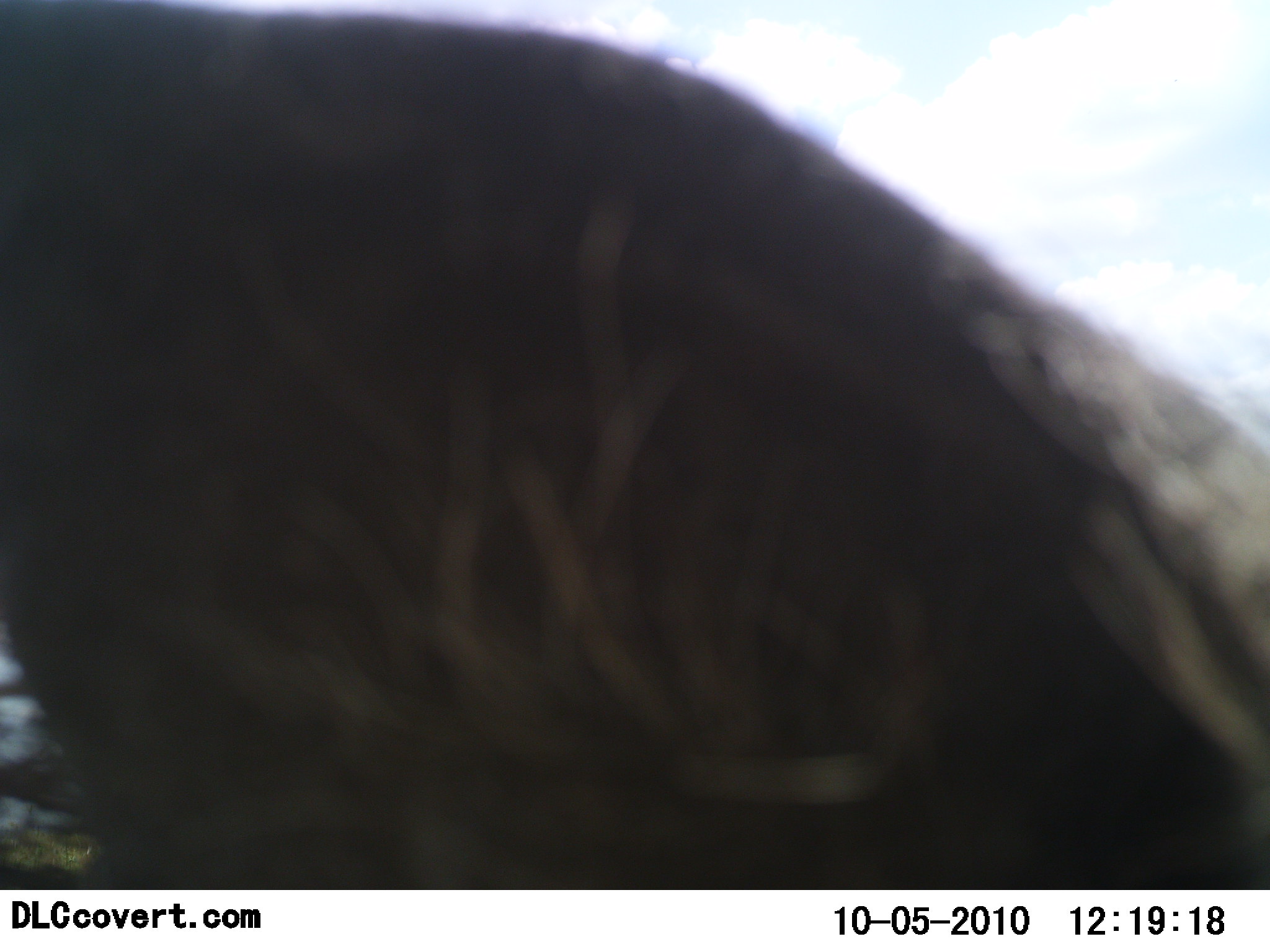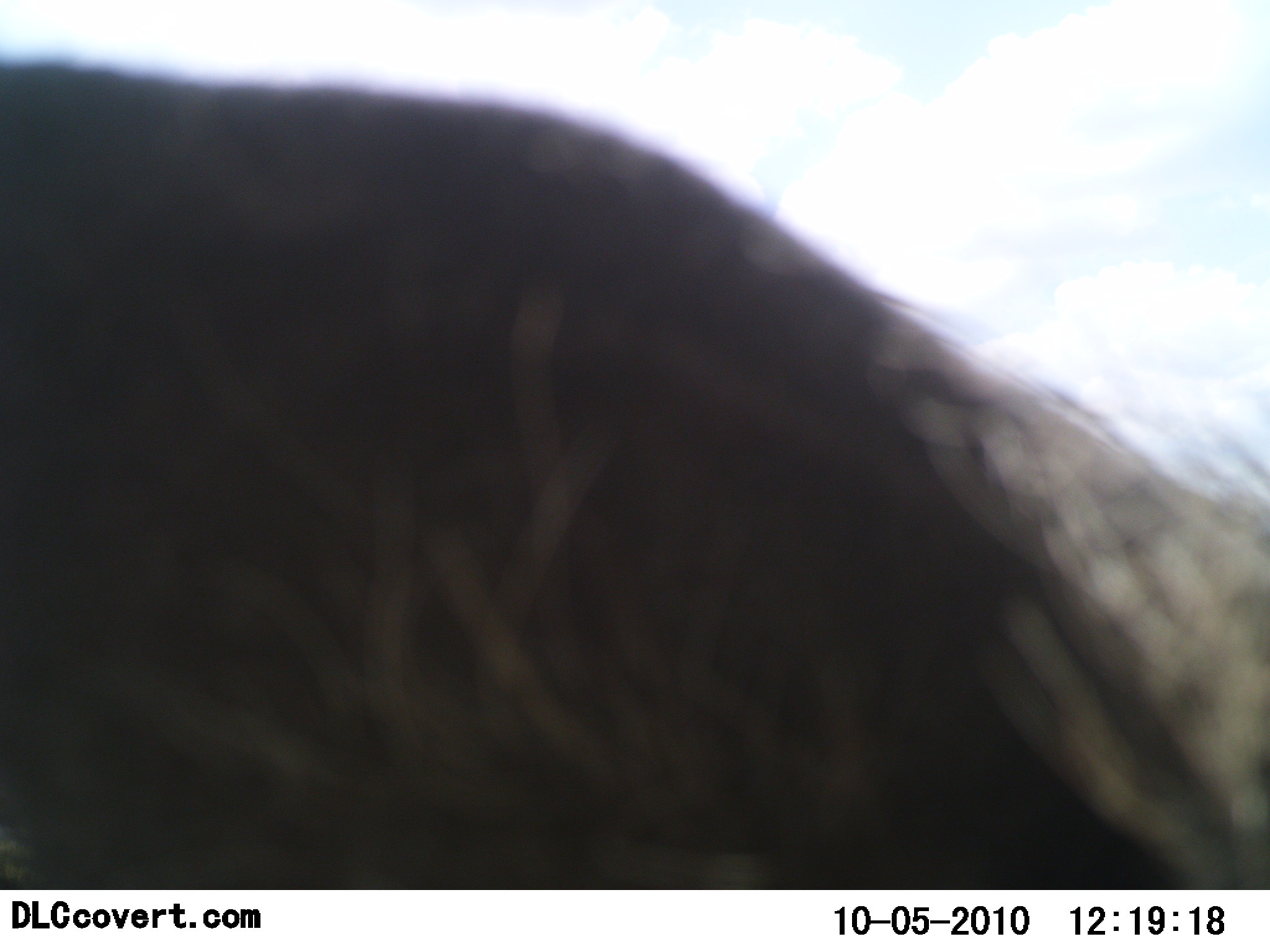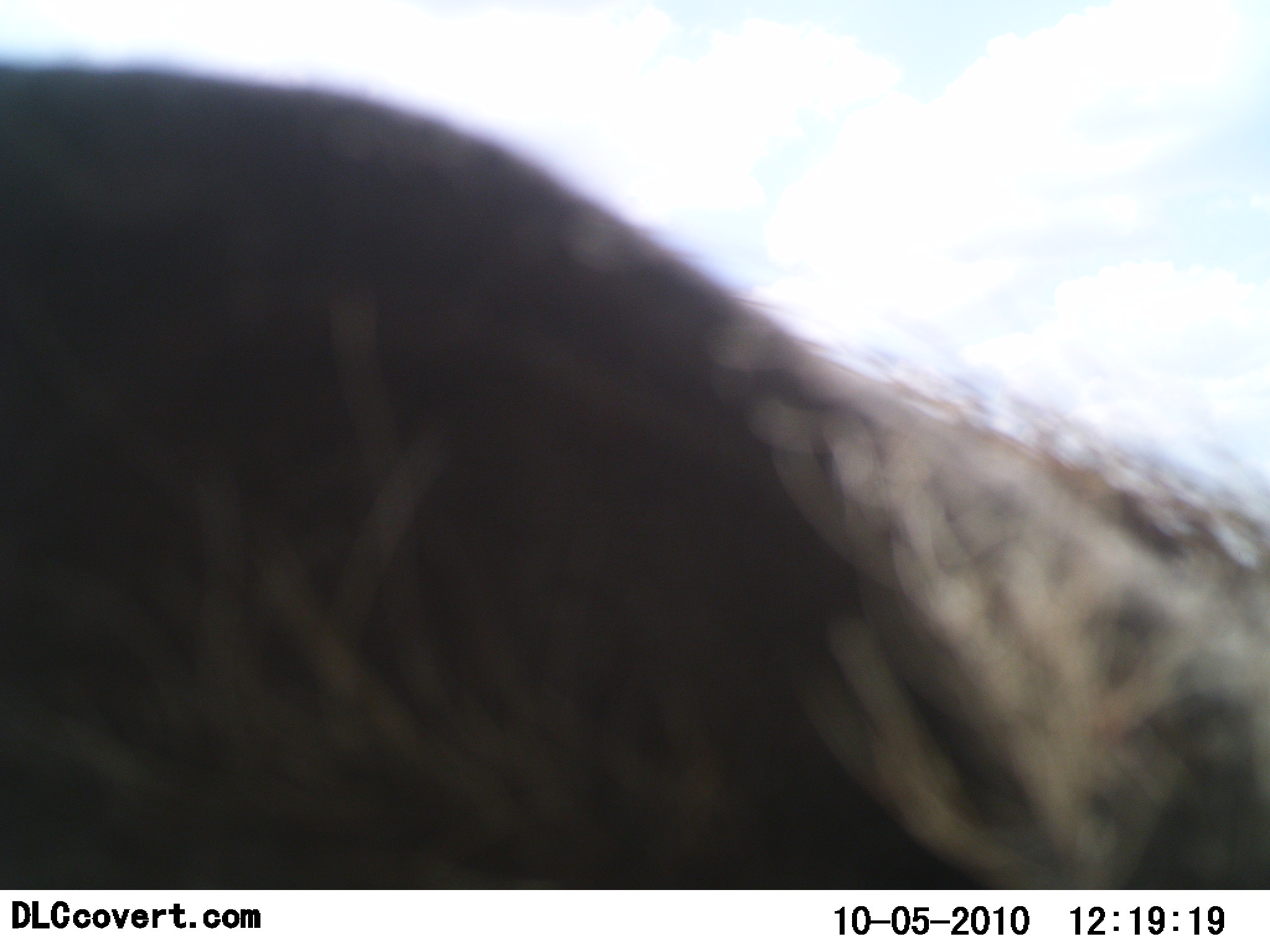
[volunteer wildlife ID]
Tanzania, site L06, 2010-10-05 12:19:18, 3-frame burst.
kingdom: Animalia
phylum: Chordata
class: Mammalia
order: Artiodactyla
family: Suidae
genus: Phacochoerus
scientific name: Phacochoerus africanus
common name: warthog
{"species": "warthog (Phacochoerus africanus)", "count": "1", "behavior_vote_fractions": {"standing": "86%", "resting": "0%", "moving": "14%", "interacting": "0%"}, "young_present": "0%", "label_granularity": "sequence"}